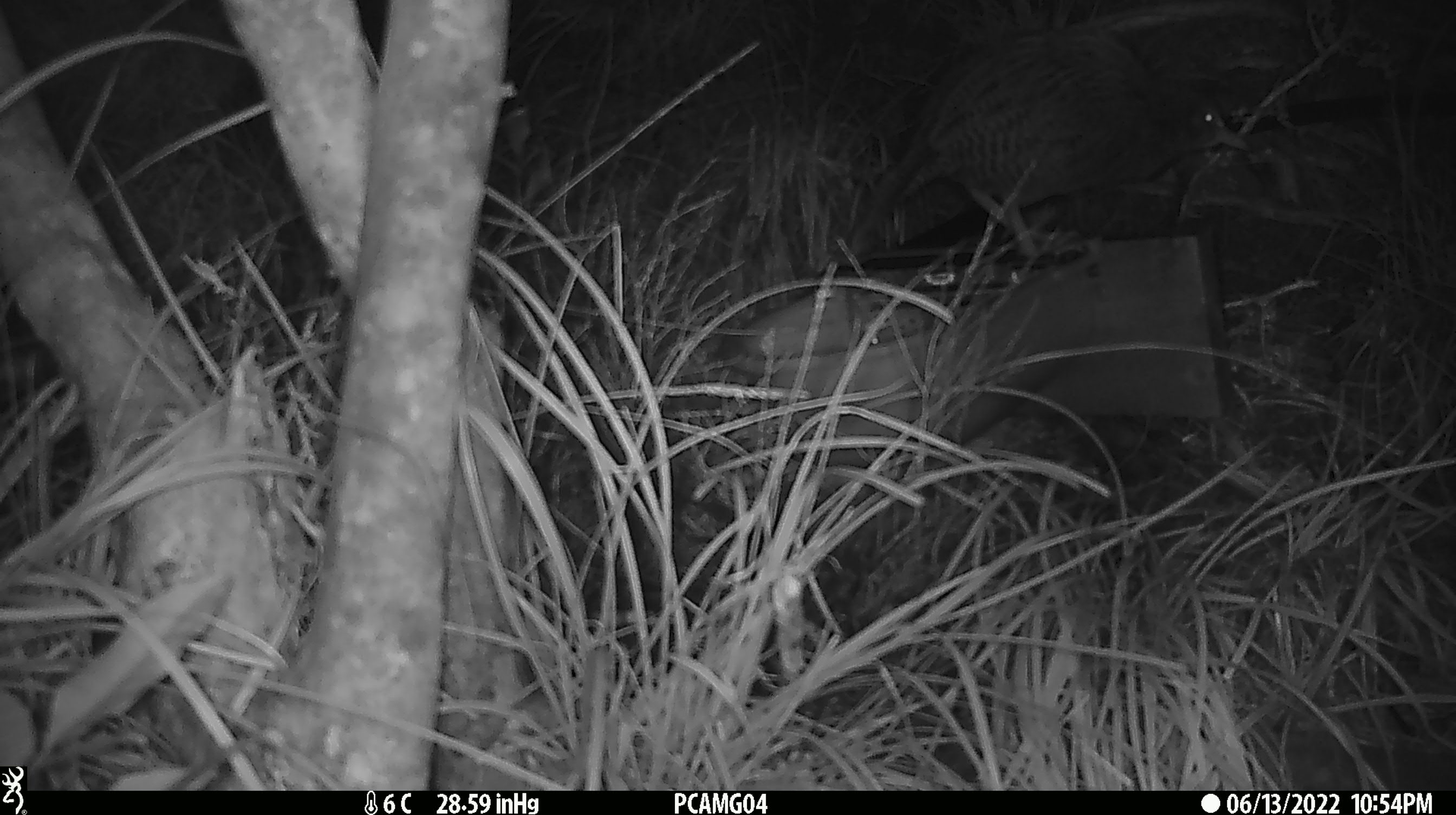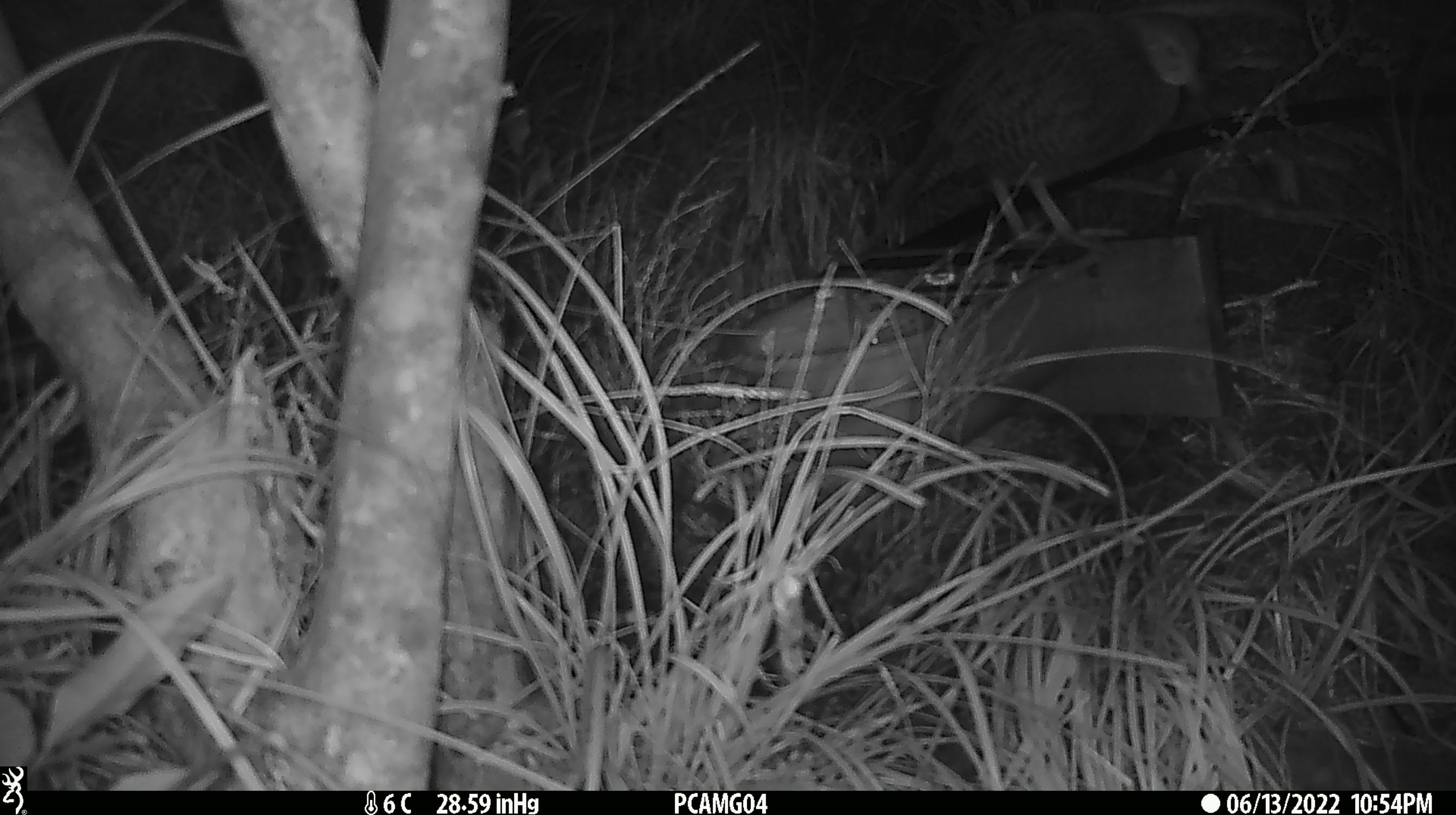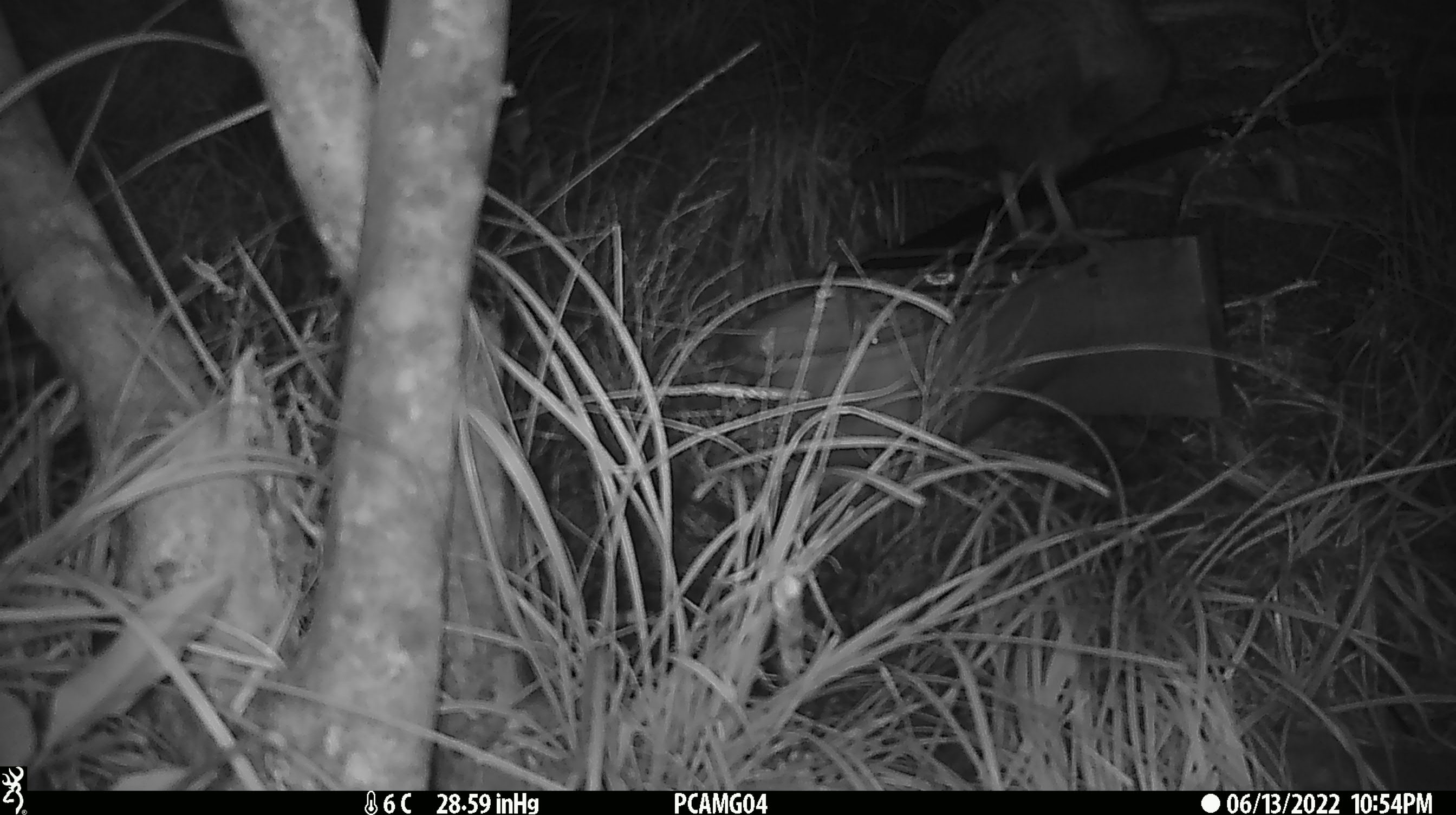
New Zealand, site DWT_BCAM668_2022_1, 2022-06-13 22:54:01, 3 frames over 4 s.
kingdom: Animalia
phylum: Chordata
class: Aves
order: Gruiformes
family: Rallidae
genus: Gallirallus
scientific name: Gallirallus australis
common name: weka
Weka (Gallirallus australis).